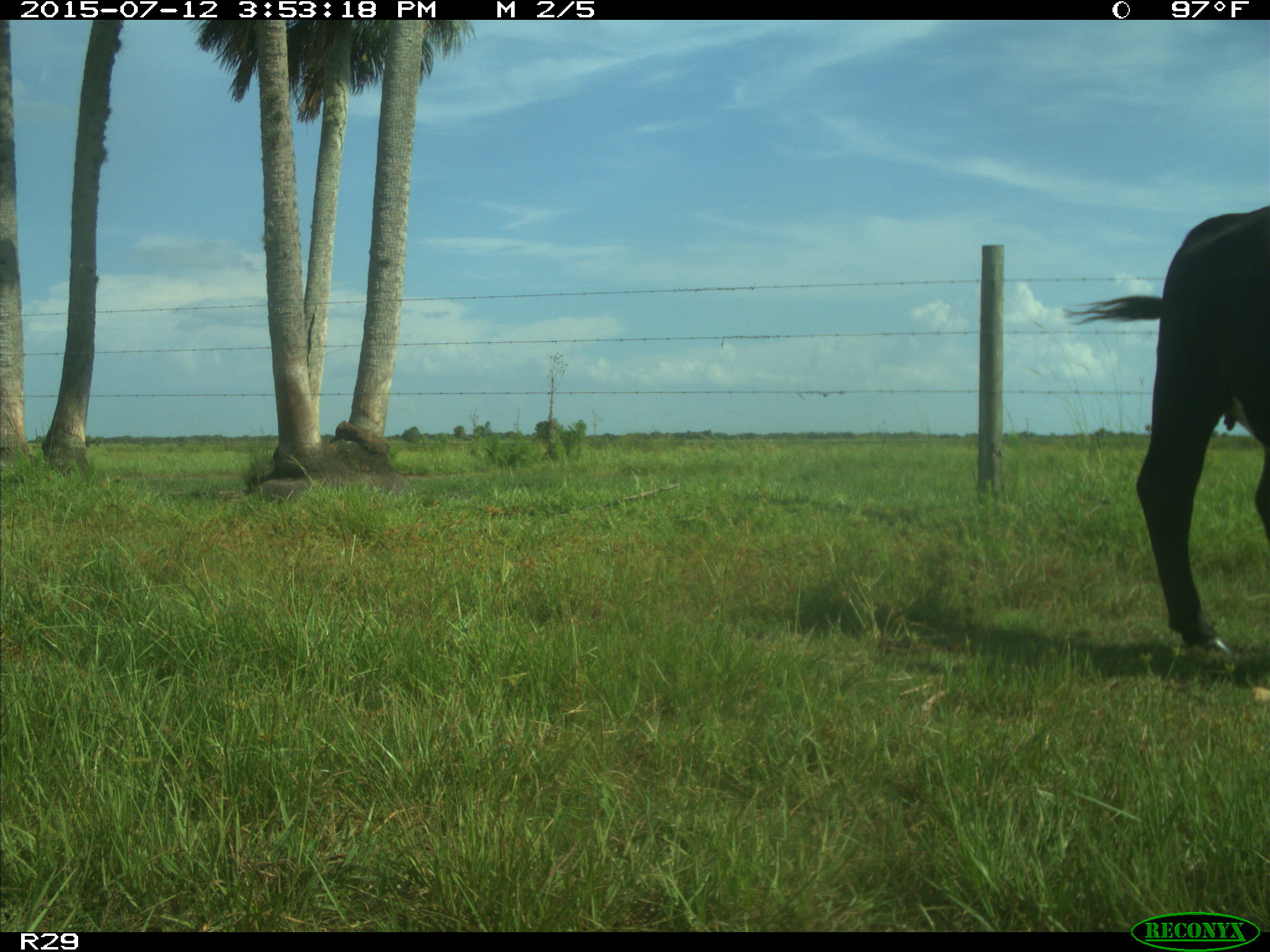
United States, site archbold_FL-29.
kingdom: Animalia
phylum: Chordata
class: Mammalia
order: Artiodactyla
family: Bovidae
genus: Bos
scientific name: Bos taurus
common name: domestic cow